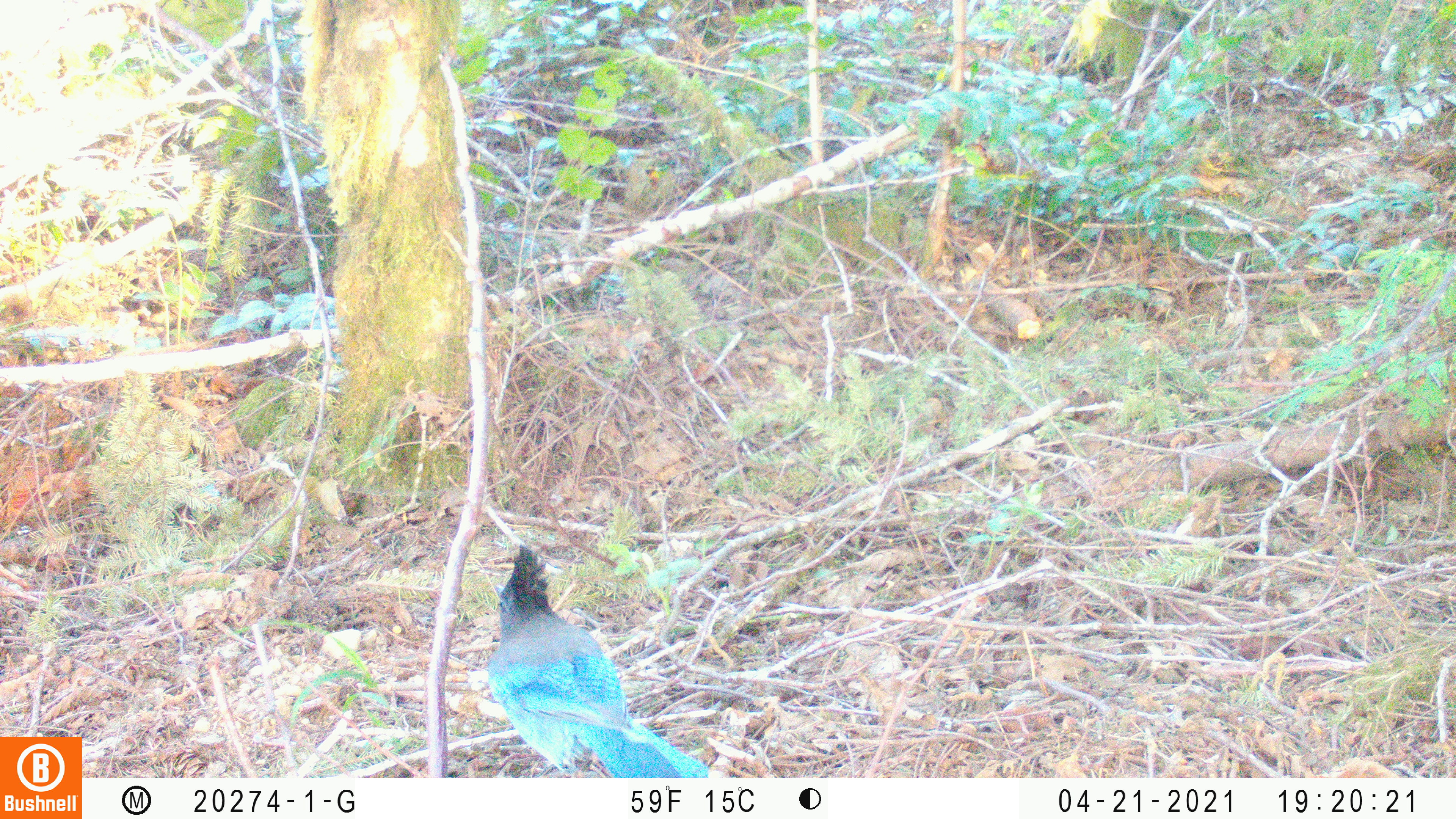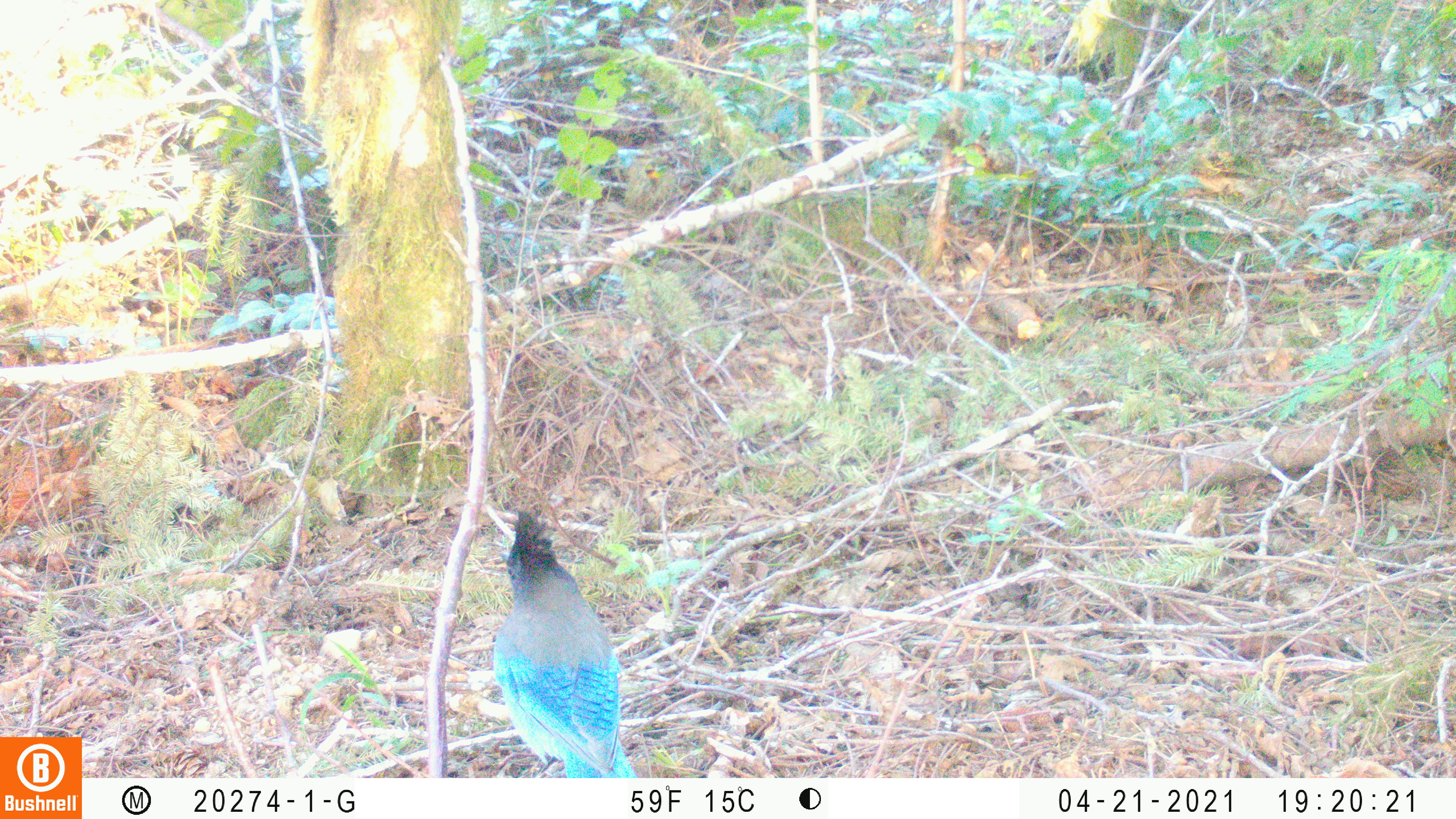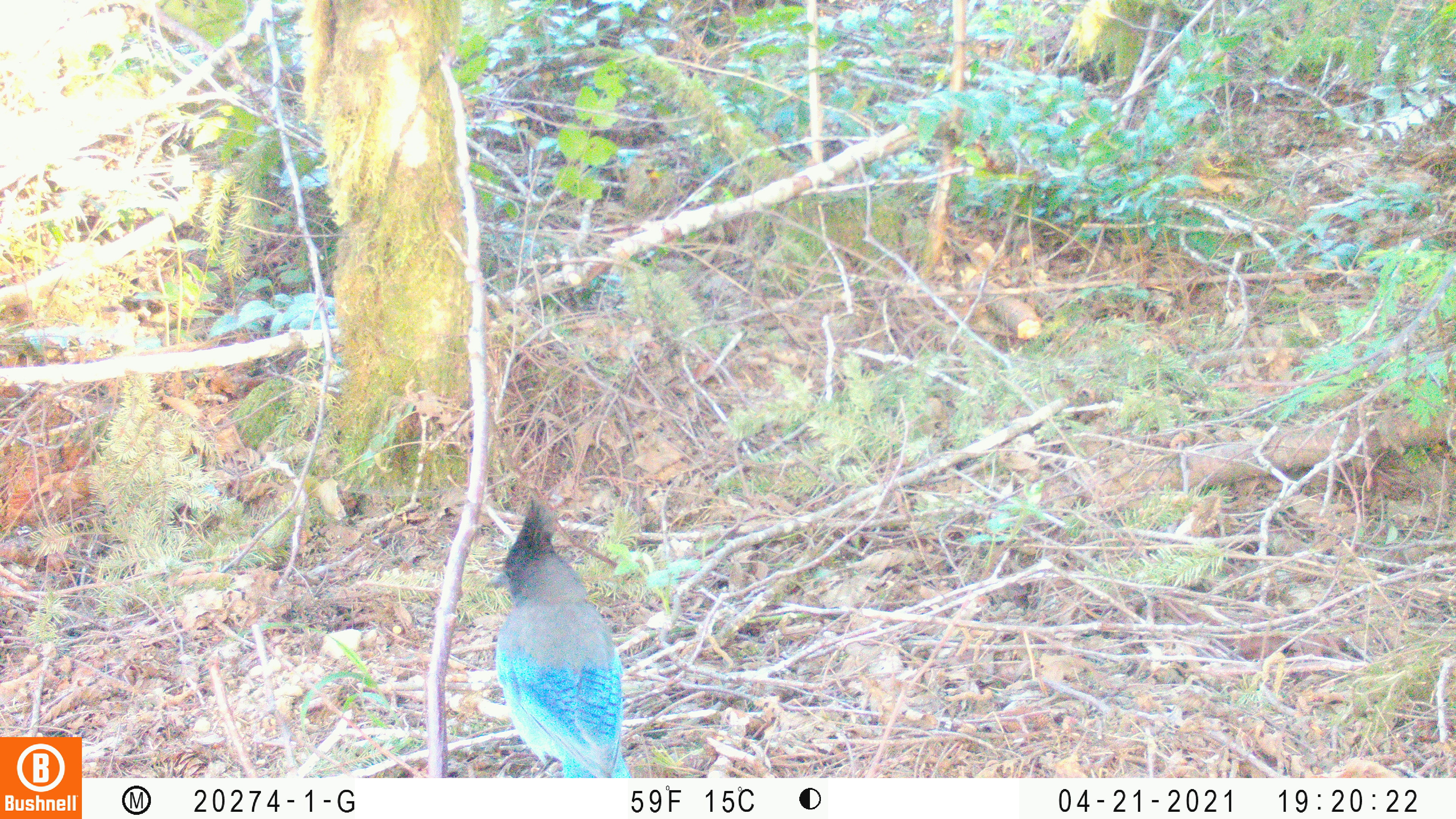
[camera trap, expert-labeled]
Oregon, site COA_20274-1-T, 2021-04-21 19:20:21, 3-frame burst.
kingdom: Animalia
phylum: Chordata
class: Aves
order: Passeriformes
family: Corvidae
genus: Cyanocitta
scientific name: Cyanocitta stelleri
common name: steller's jay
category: stellers jay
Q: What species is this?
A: Stellers jay (steller's jay) (Cyanocitta stelleri).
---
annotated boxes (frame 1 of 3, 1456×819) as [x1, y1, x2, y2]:
stellers jay: [482, 538, 712, 776]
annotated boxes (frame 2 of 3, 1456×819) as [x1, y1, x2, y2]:
stellers jay: [489, 497, 640, 774]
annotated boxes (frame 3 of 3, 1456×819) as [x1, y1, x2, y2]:
stellers jay: [482, 491, 638, 777]